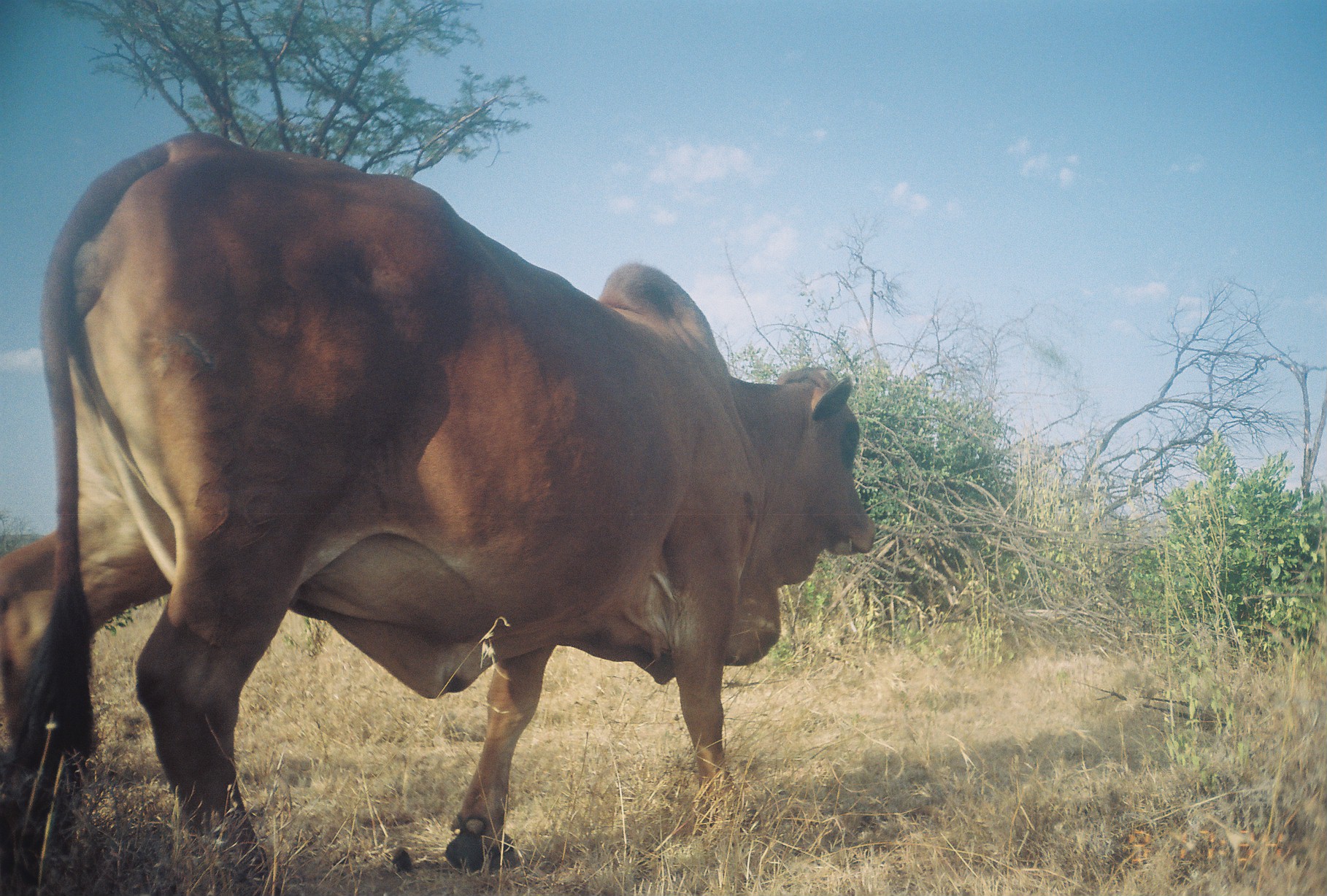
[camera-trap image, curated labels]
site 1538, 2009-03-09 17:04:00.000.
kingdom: Animalia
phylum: Chordata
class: Mammalia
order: Artiodactyla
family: Bovidae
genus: Bos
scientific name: Bos taurus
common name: domestic cattle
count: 1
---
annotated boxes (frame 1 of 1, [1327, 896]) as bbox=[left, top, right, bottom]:
bos taurus: bbox=[0, 128, 880, 894]